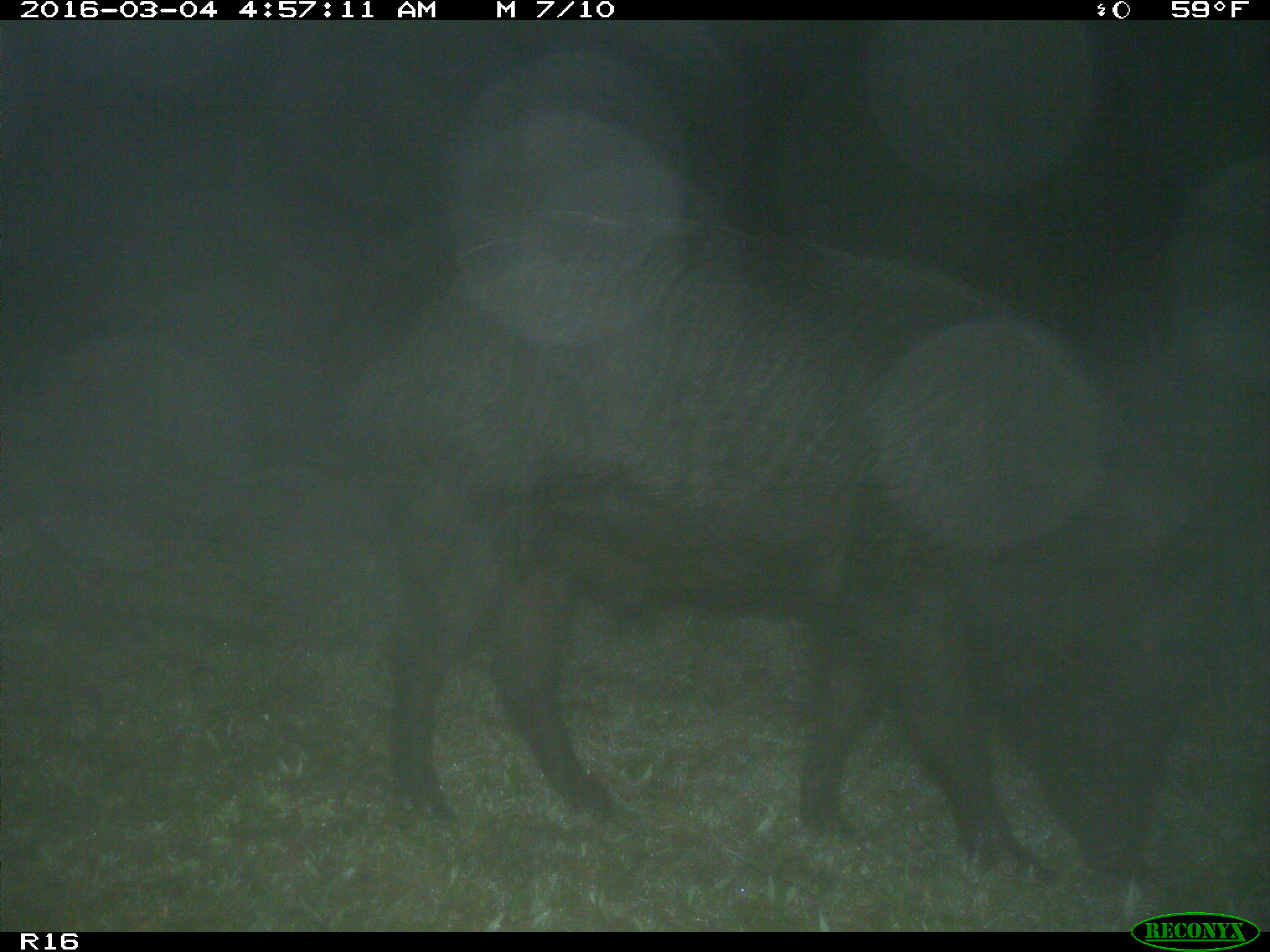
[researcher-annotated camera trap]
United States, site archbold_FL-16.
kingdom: Animalia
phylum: Chordata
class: Mammalia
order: Artiodactyla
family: Suidae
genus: Sus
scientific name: Sus scrofa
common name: wild boar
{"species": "Sus scrofa (wild boar)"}